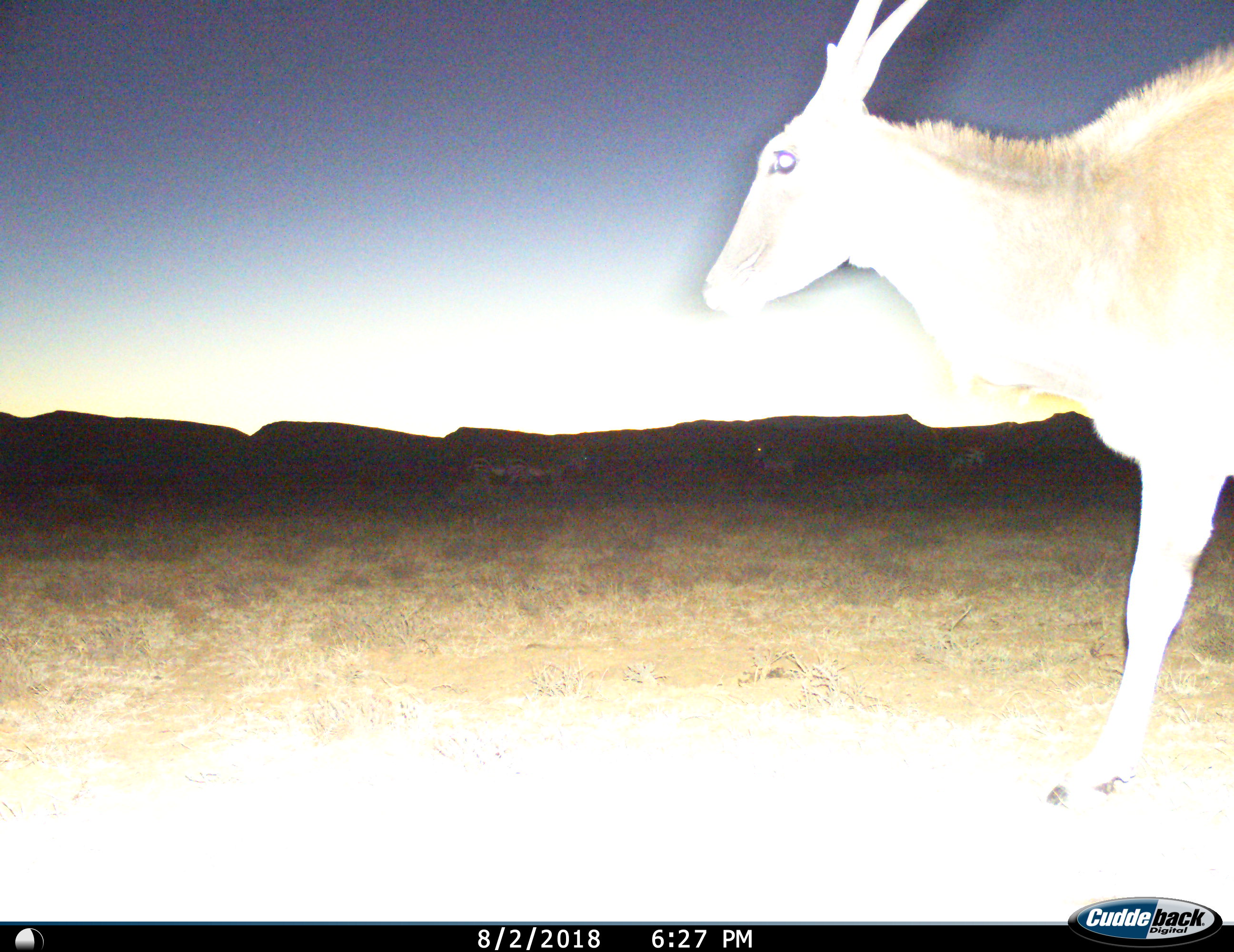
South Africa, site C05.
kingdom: Animalia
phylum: Chordata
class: Mammalia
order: Artiodactyla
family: Bovidae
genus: Tragelaphus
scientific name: Tragelaphus oryx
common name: eland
Eland (Tragelaphus oryx), count 1. Behavior (volunteer vote fractions): standing 43%, resting 0%, moving 71%, interacting 0%. Young present (vote fraction): 0%. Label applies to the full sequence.